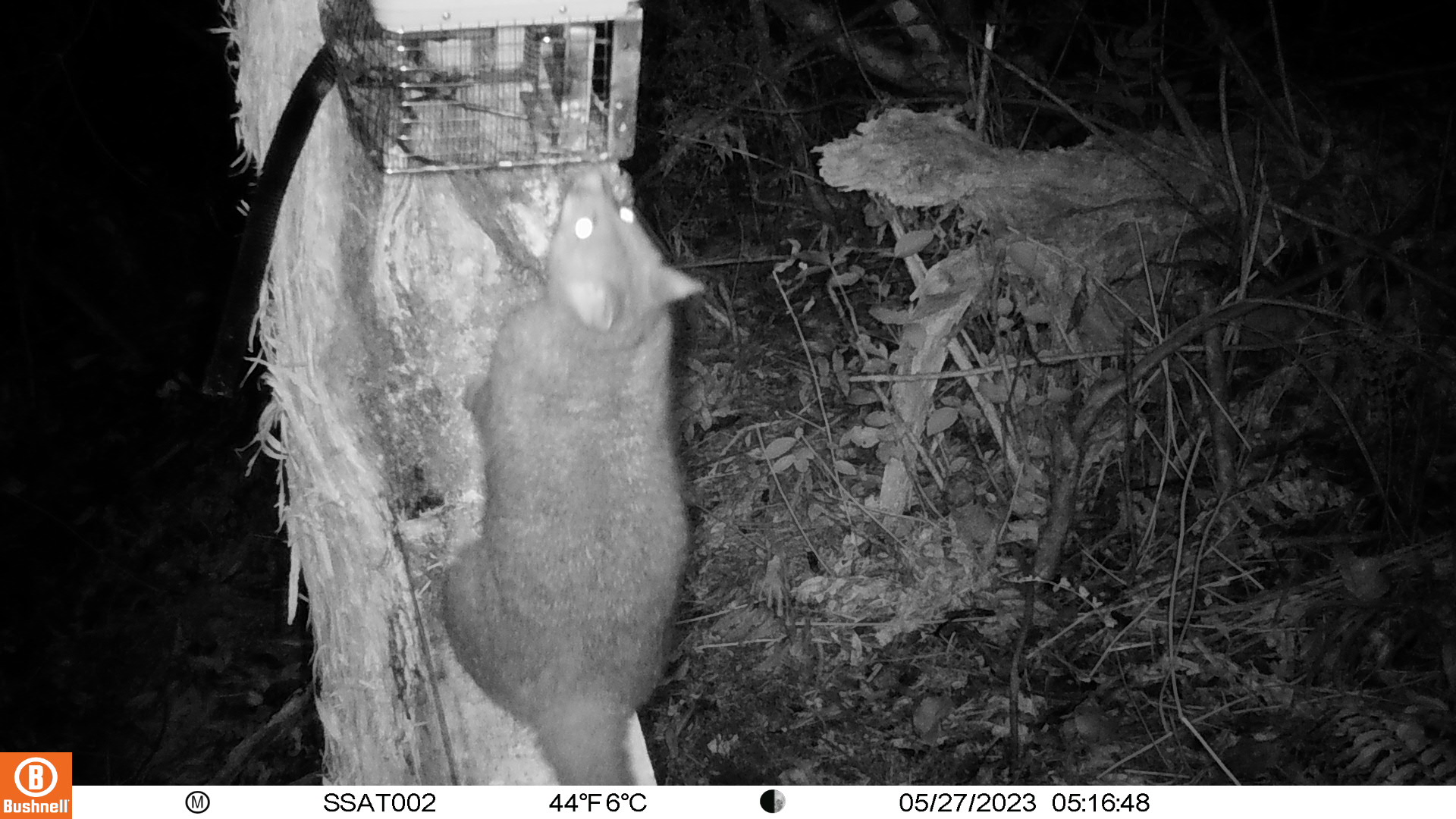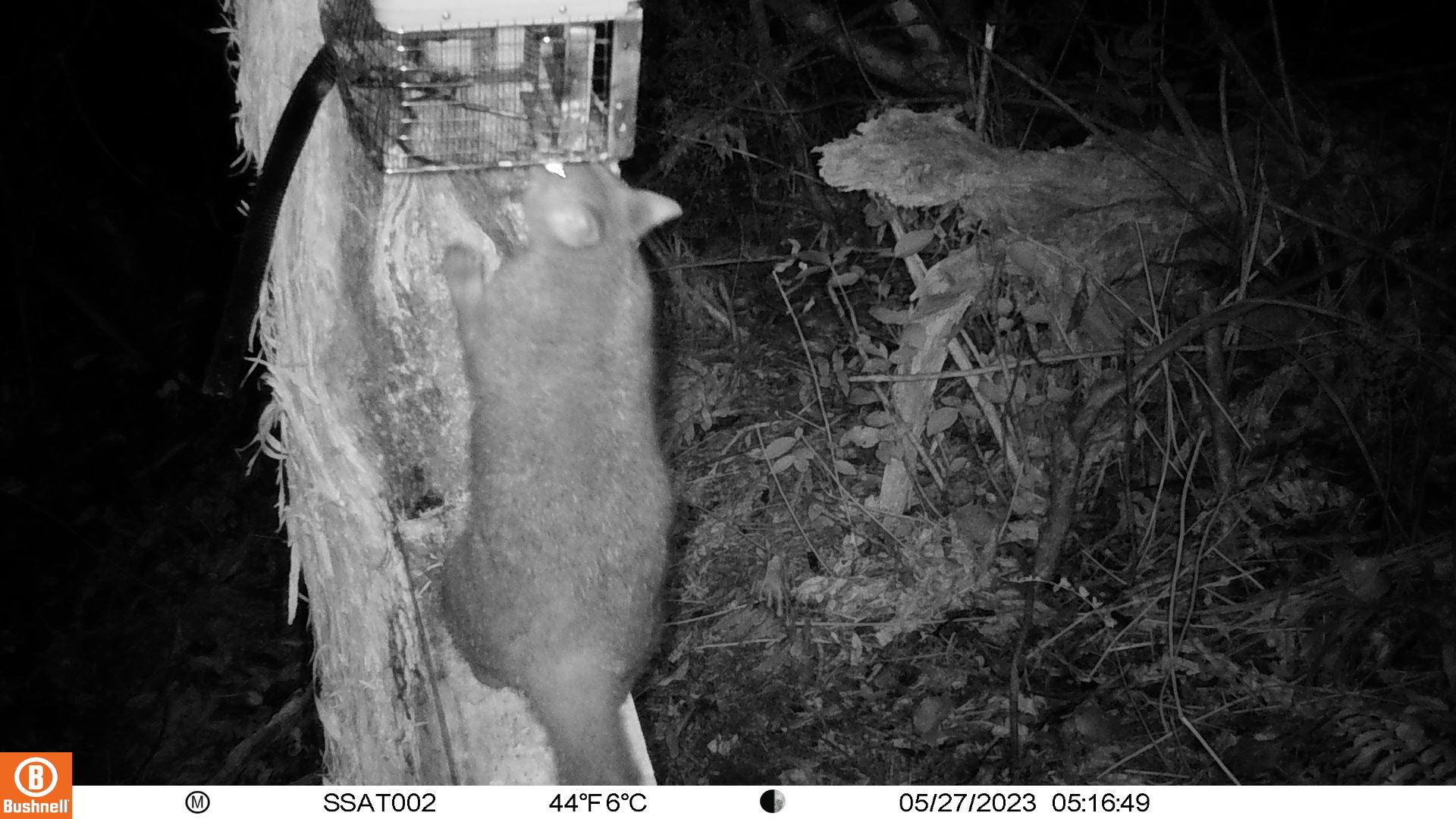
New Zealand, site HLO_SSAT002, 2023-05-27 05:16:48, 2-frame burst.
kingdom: Animalia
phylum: Chordata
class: Mammalia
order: Diprotodontia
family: Phalangeridae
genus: Trichosurus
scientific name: Trichosurus vulpecula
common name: common brushtail possum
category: possum